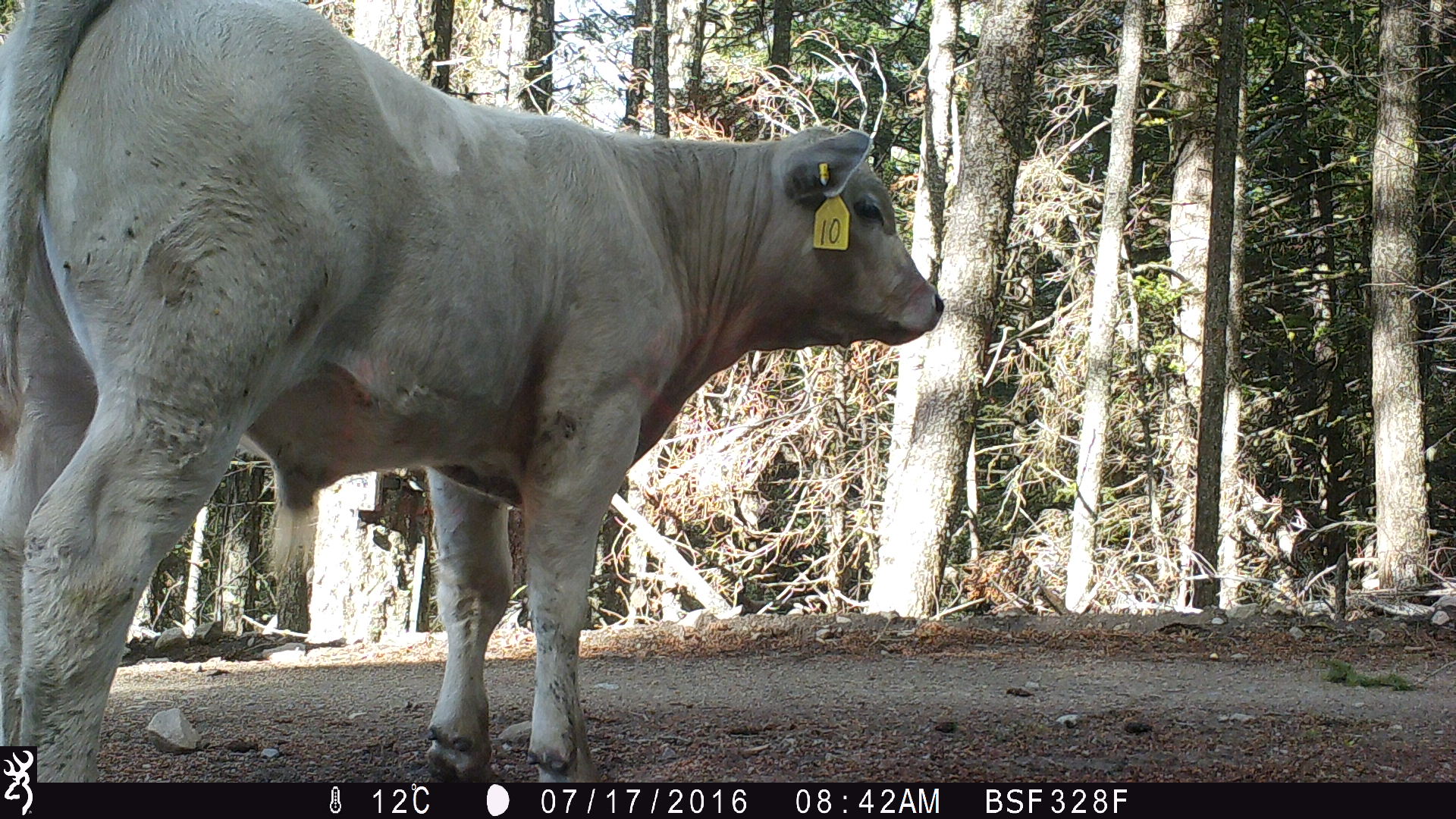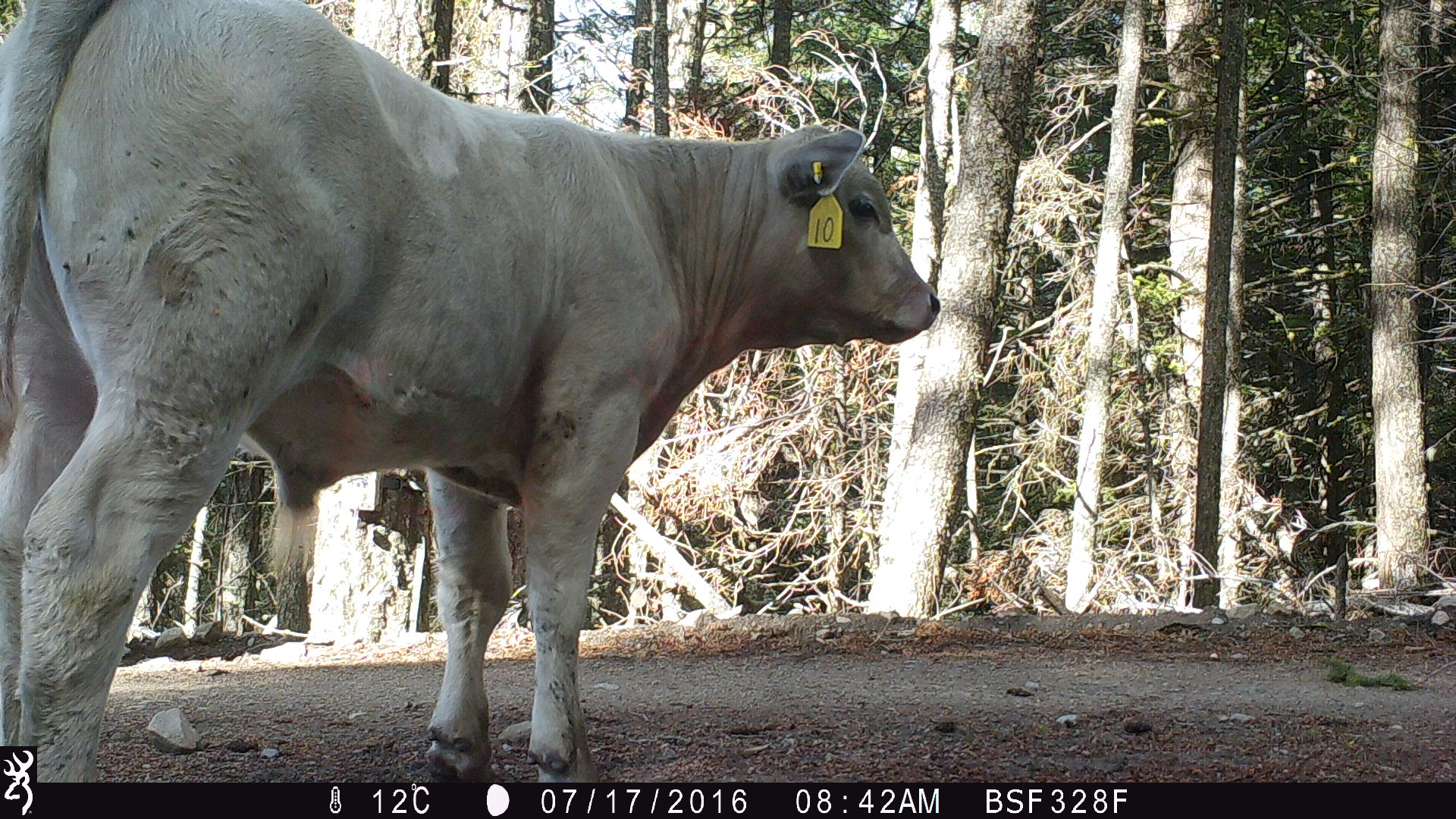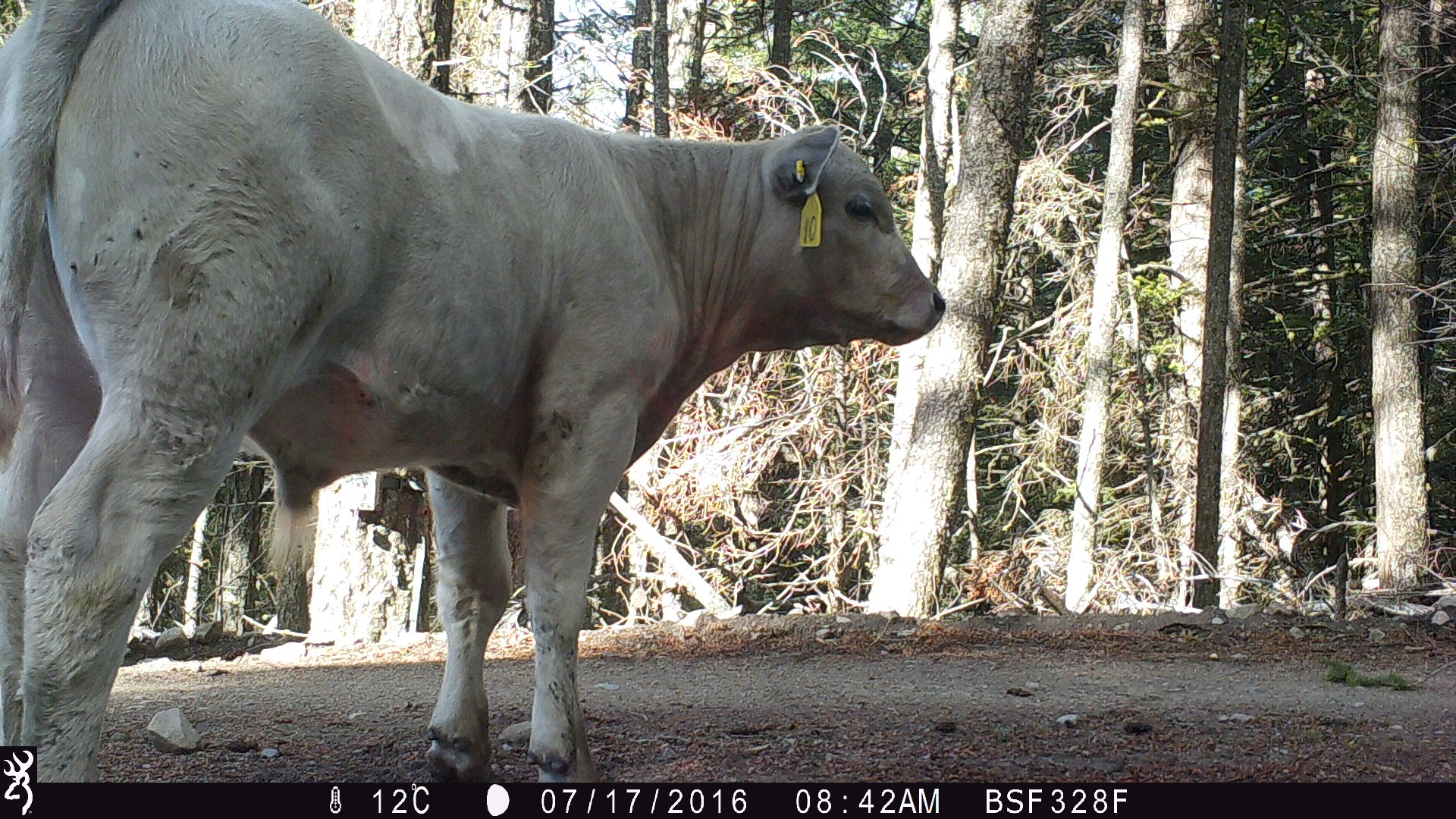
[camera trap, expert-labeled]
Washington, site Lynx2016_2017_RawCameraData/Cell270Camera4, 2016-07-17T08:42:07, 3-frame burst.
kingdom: Animalia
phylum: Chordata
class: Mammalia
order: Artiodactyla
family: Bovidae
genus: Bos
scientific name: Bos taurus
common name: domestic cattle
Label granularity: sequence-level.